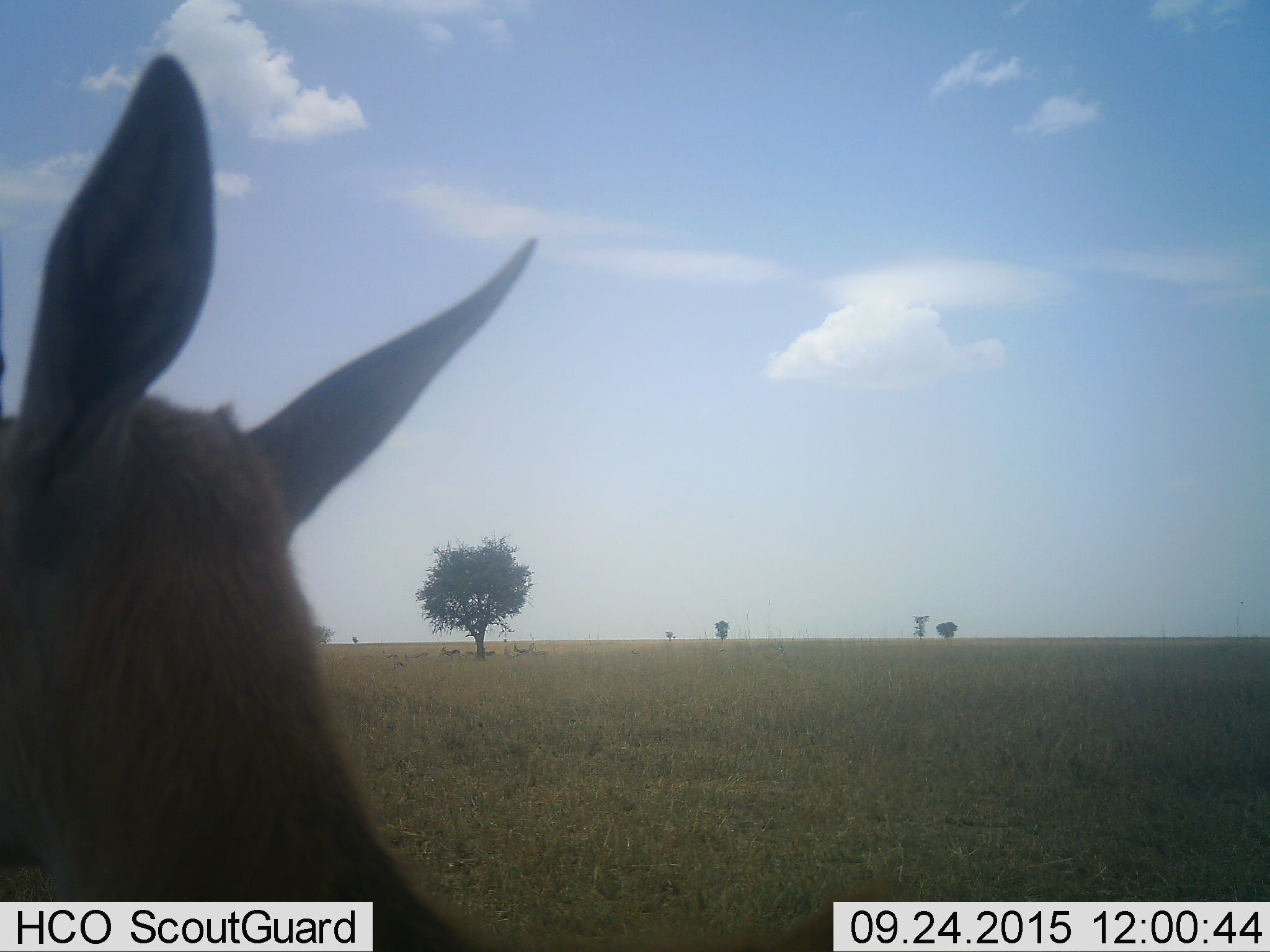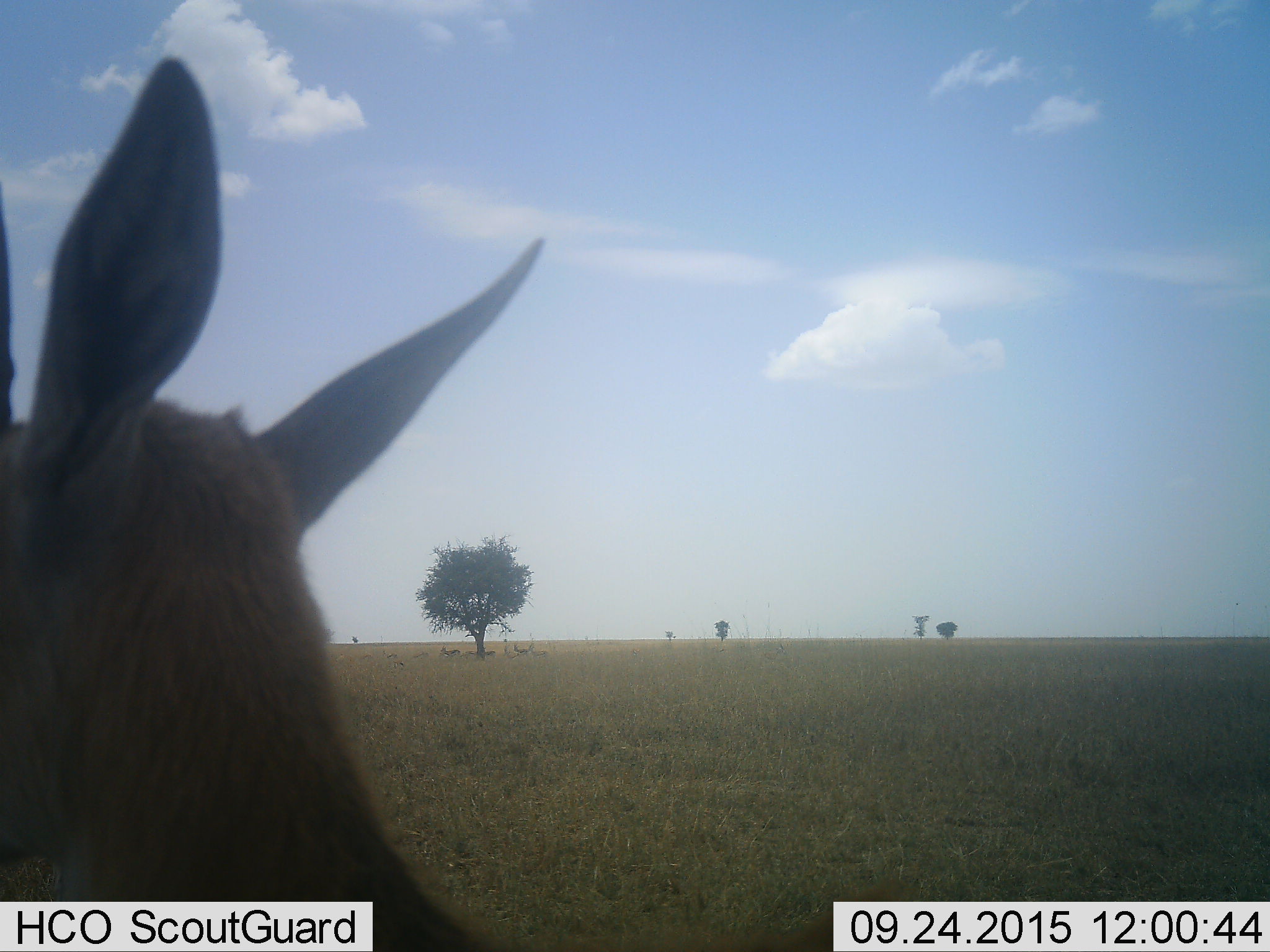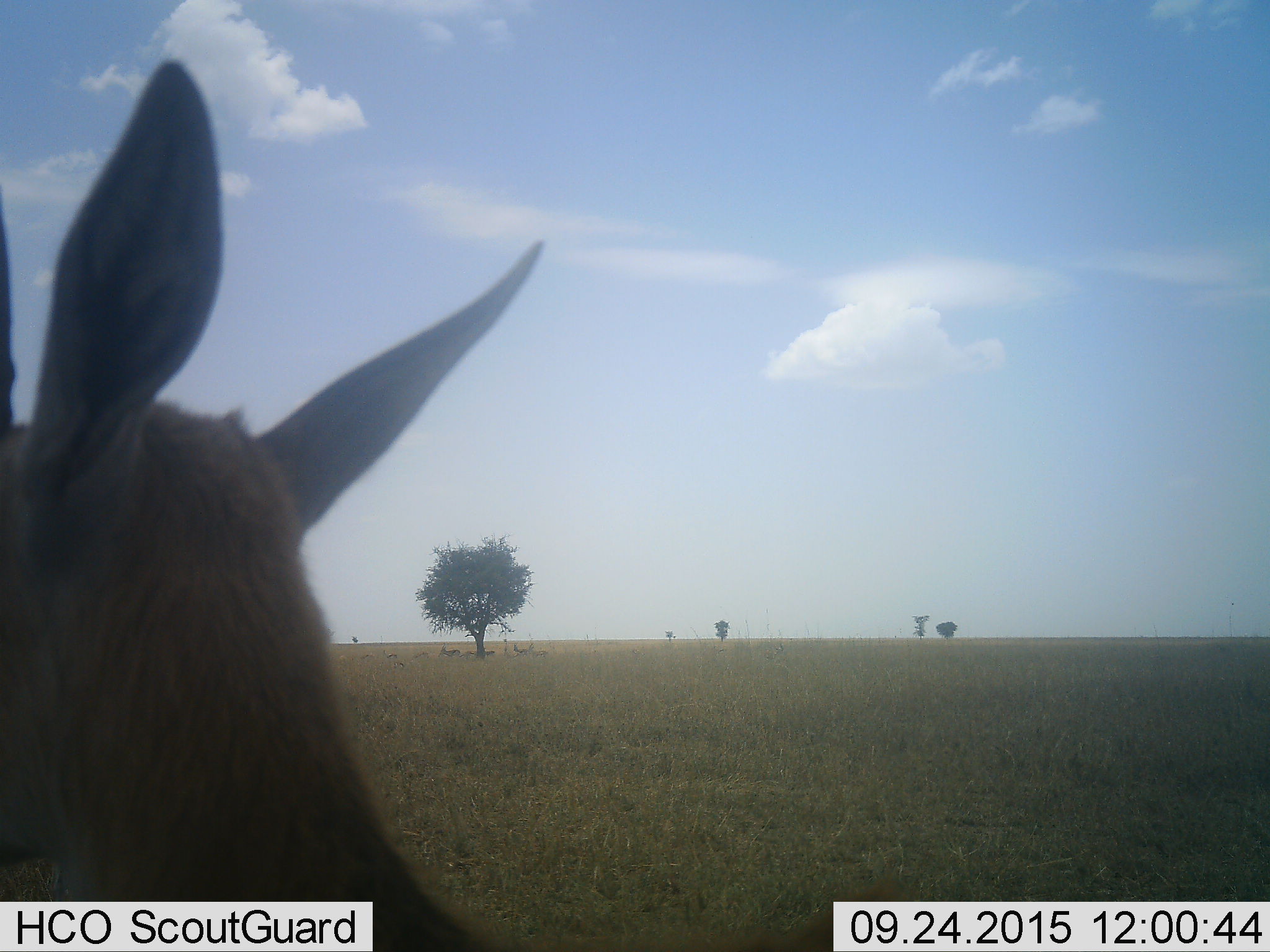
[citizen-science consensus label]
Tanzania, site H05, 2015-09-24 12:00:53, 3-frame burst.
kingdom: Animalia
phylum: Chordata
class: Mammalia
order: Artiodactyla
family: Bovidae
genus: Eudorcas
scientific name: Eudorcas thomsonii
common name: thomson's gazelle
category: gazellethomsons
Gazellethomsons (thomson's gazelle) (Eudorcas thomsonii), count 1. Behavior (volunteer vote fractions): standing 100%, resting 25%, moving 0%, interacting 0%. Young present (vote fraction): 0%. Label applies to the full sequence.